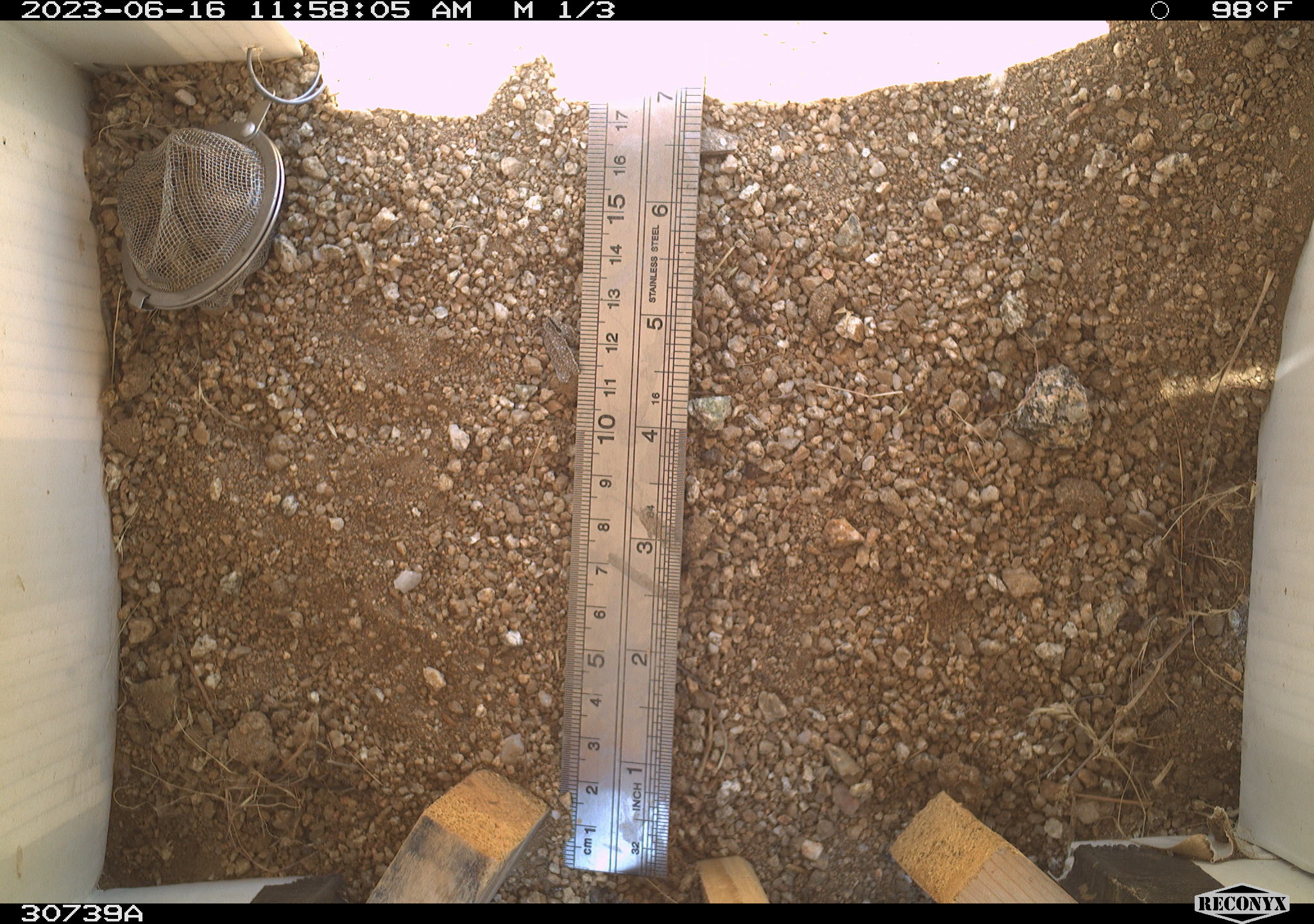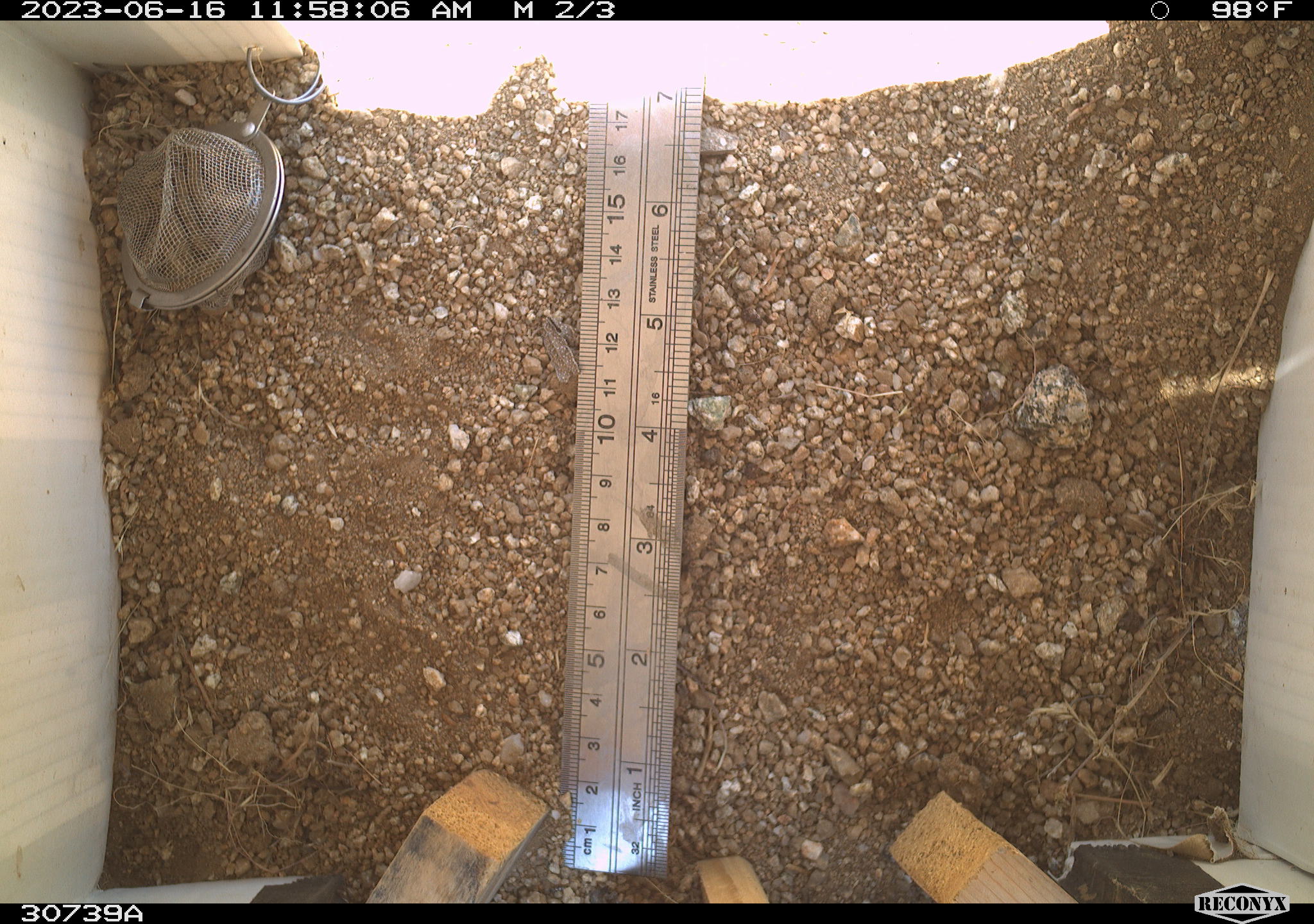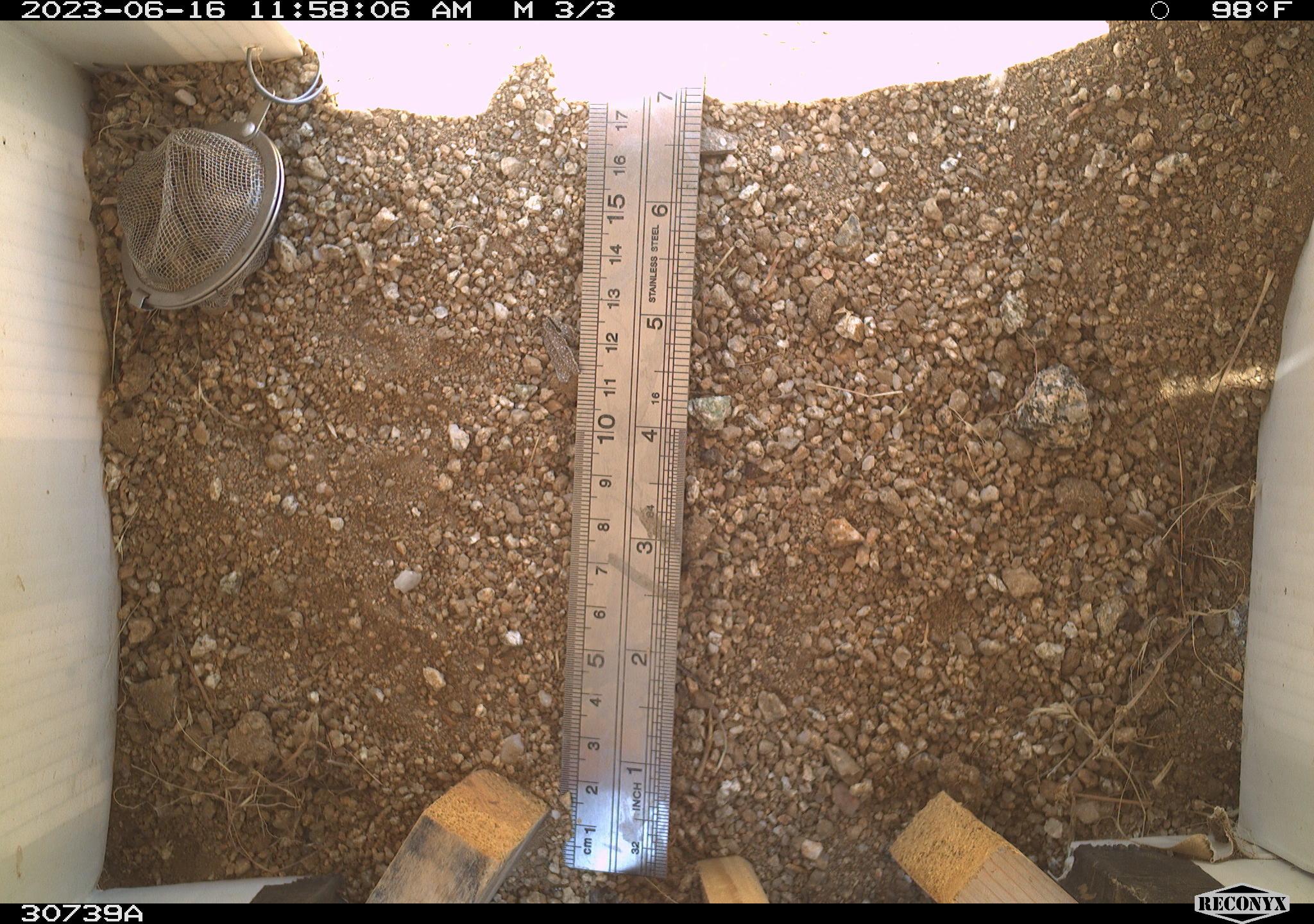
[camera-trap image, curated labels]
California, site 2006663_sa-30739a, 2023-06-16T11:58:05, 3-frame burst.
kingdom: Animalia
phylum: Chordata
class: Mammalia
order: Rodentia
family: Sciuridae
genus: Ammospermophilus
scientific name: Ammospermophilus leucurus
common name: white-tailed antelope squirrel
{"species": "white-tailed antelope squirrel (Ammospermophilus leucurus)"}